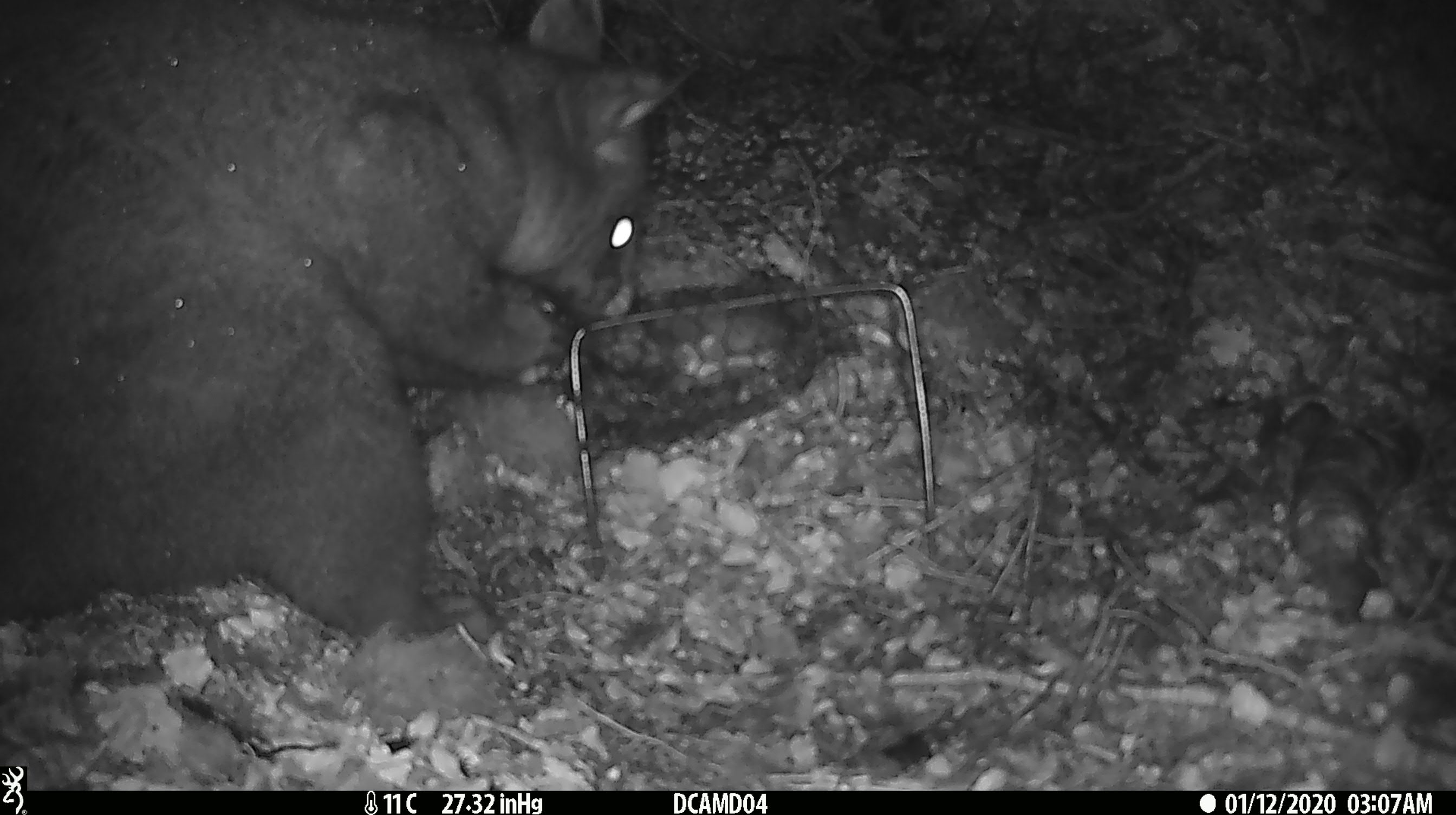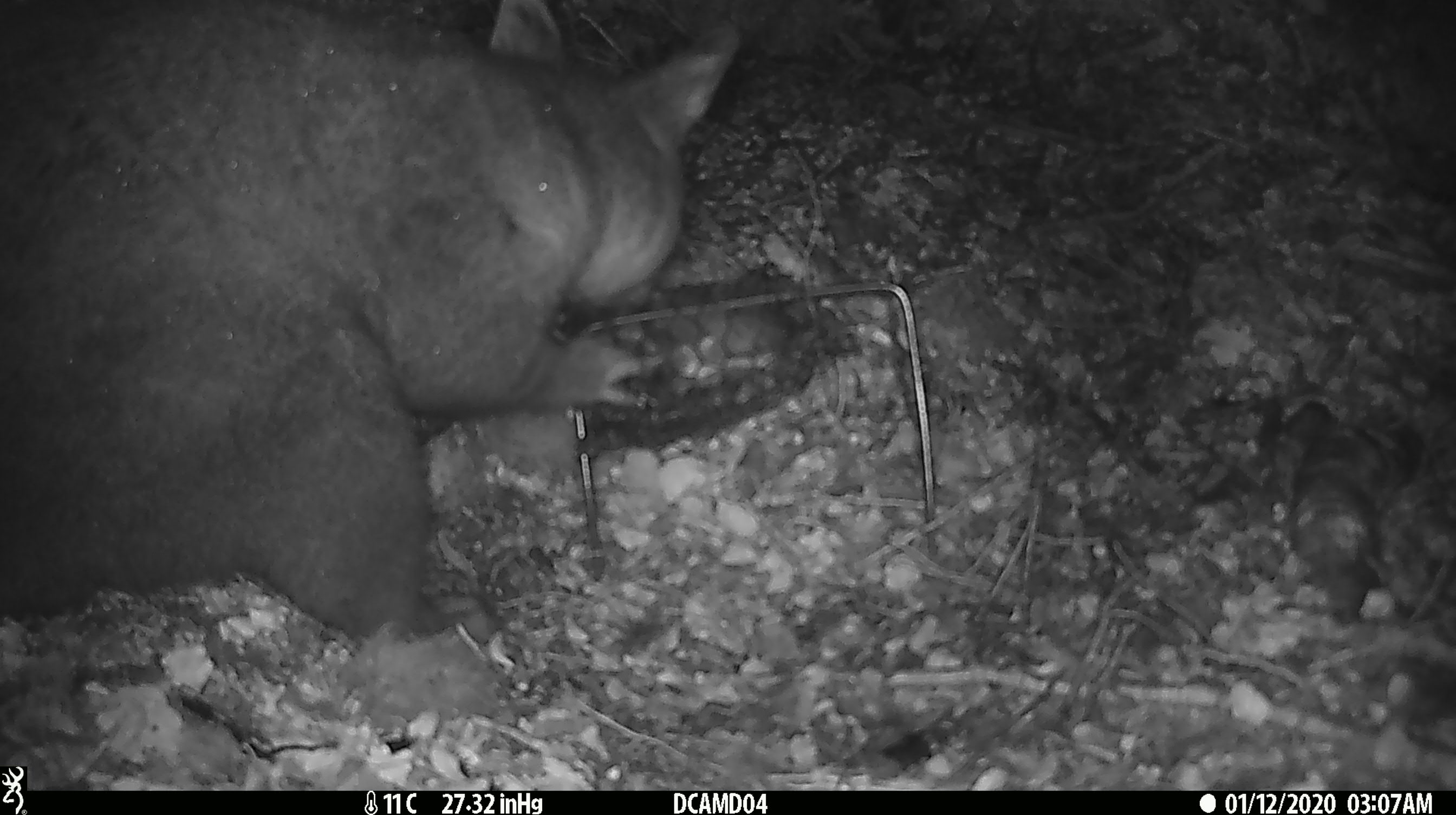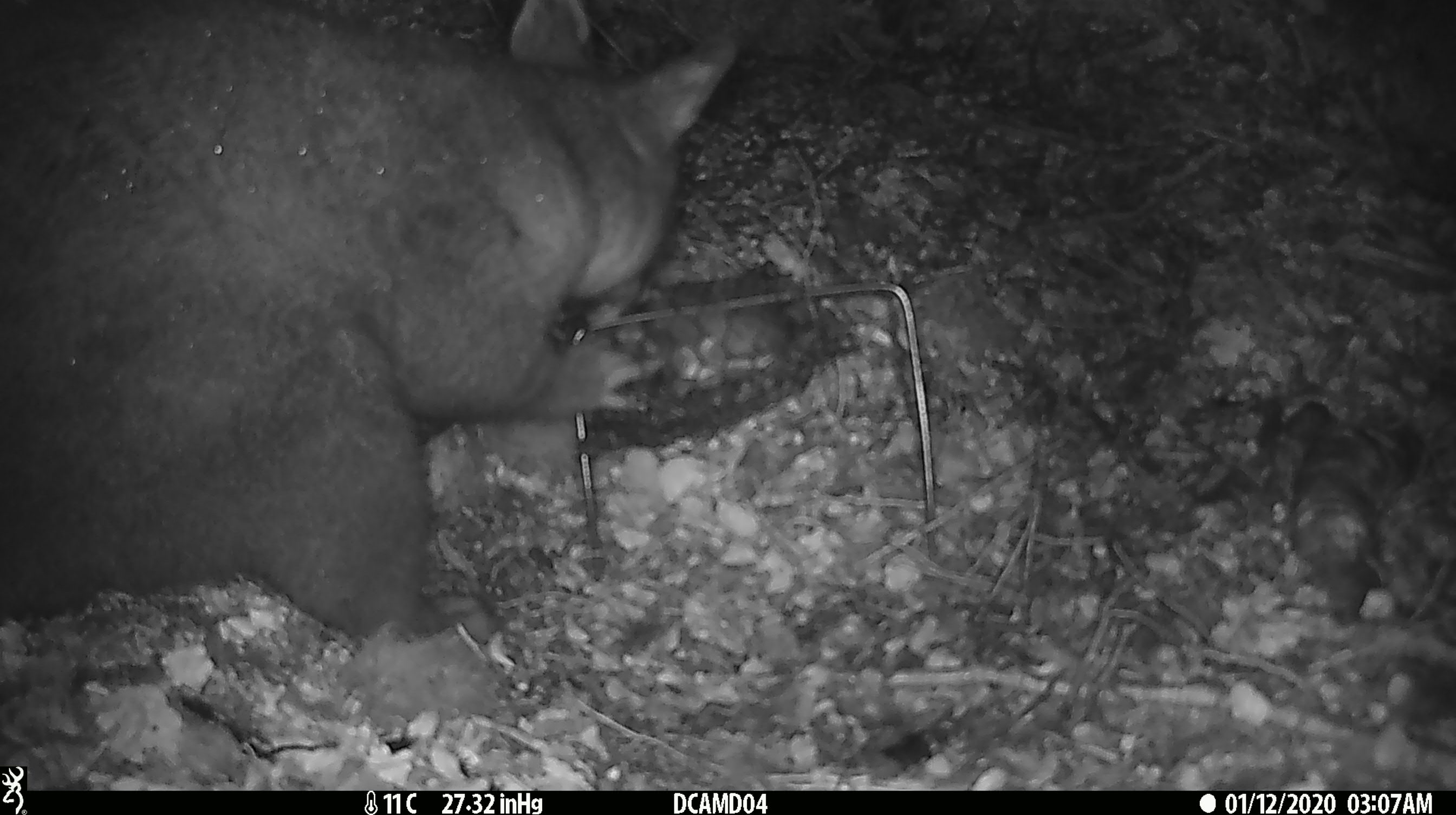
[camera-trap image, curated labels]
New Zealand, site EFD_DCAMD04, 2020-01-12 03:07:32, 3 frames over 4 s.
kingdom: Animalia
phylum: Chordata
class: Mammalia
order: Diprotodontia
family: Phalangeridae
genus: Trichosurus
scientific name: Trichosurus vulpecula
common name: common brushtail possum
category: possum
Possum (common brushtail possum) (Trichosurus vulpecula).